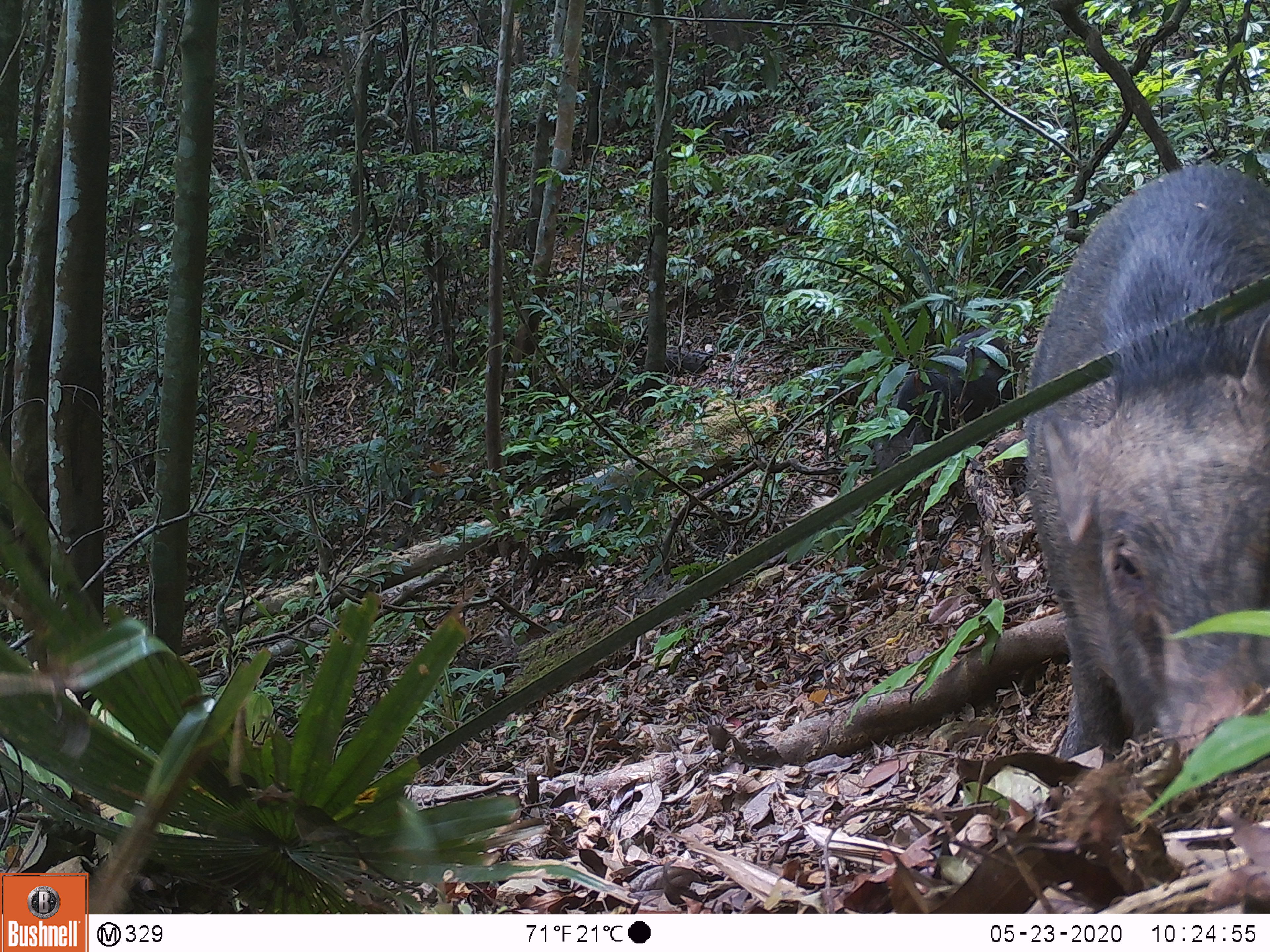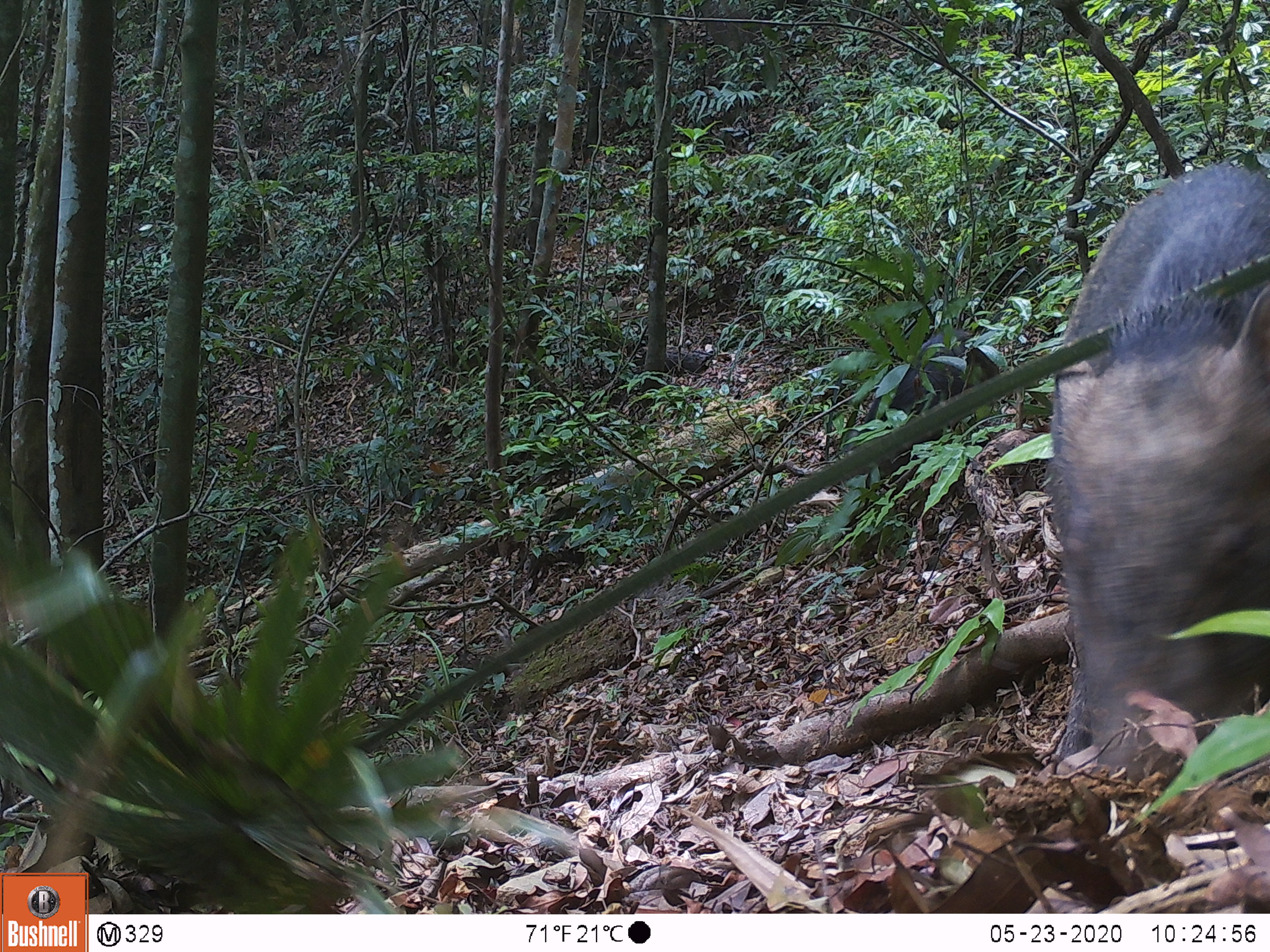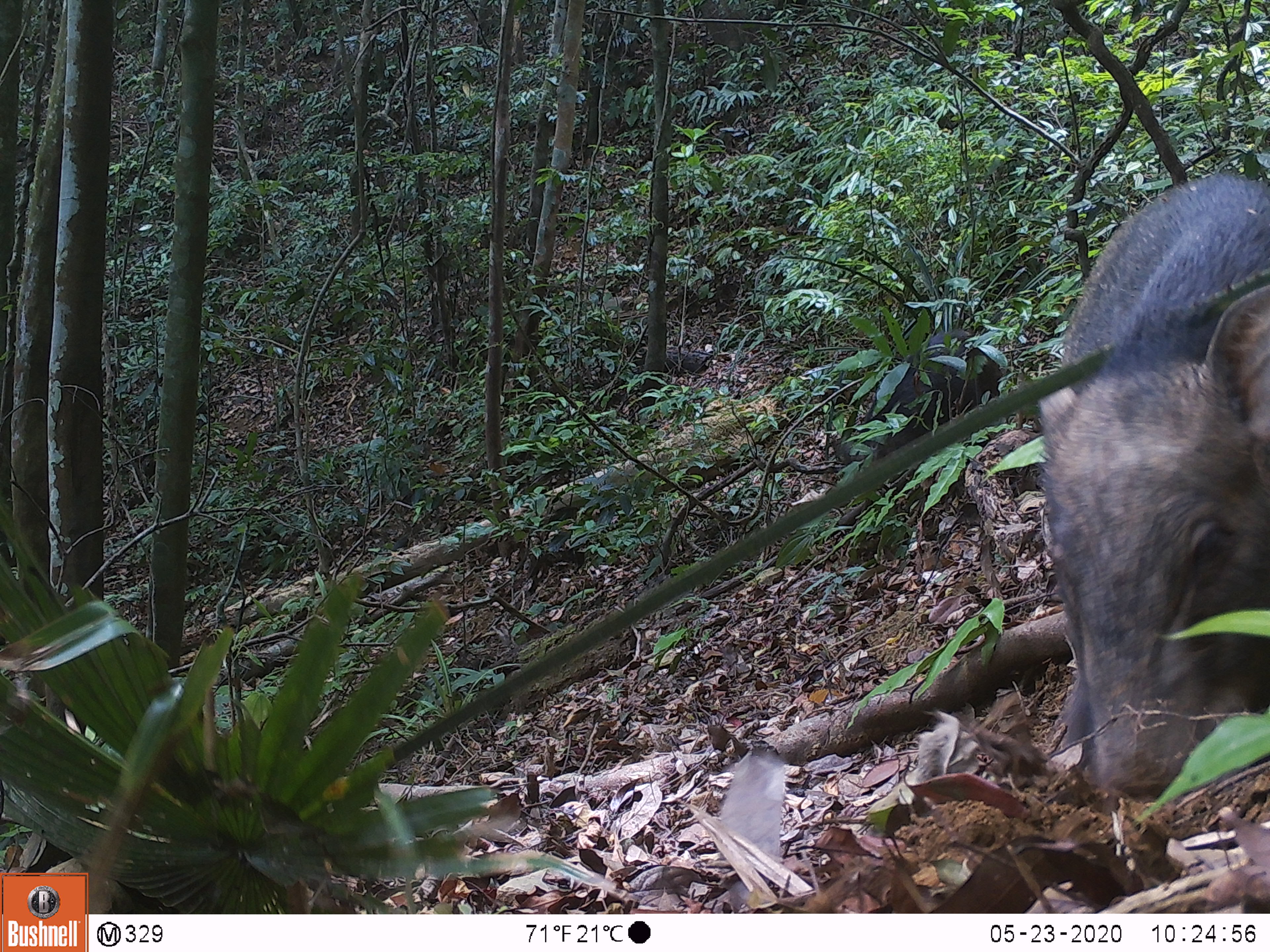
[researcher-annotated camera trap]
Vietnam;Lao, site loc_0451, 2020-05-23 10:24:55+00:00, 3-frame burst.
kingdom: Animalia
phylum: Chordata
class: Mammalia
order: Artiodactyla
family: Suidae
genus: Sus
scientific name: Sus scrofa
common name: eurasian wild pig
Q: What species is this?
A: Eurasian wild pig (Sus scrofa).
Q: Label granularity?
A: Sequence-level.